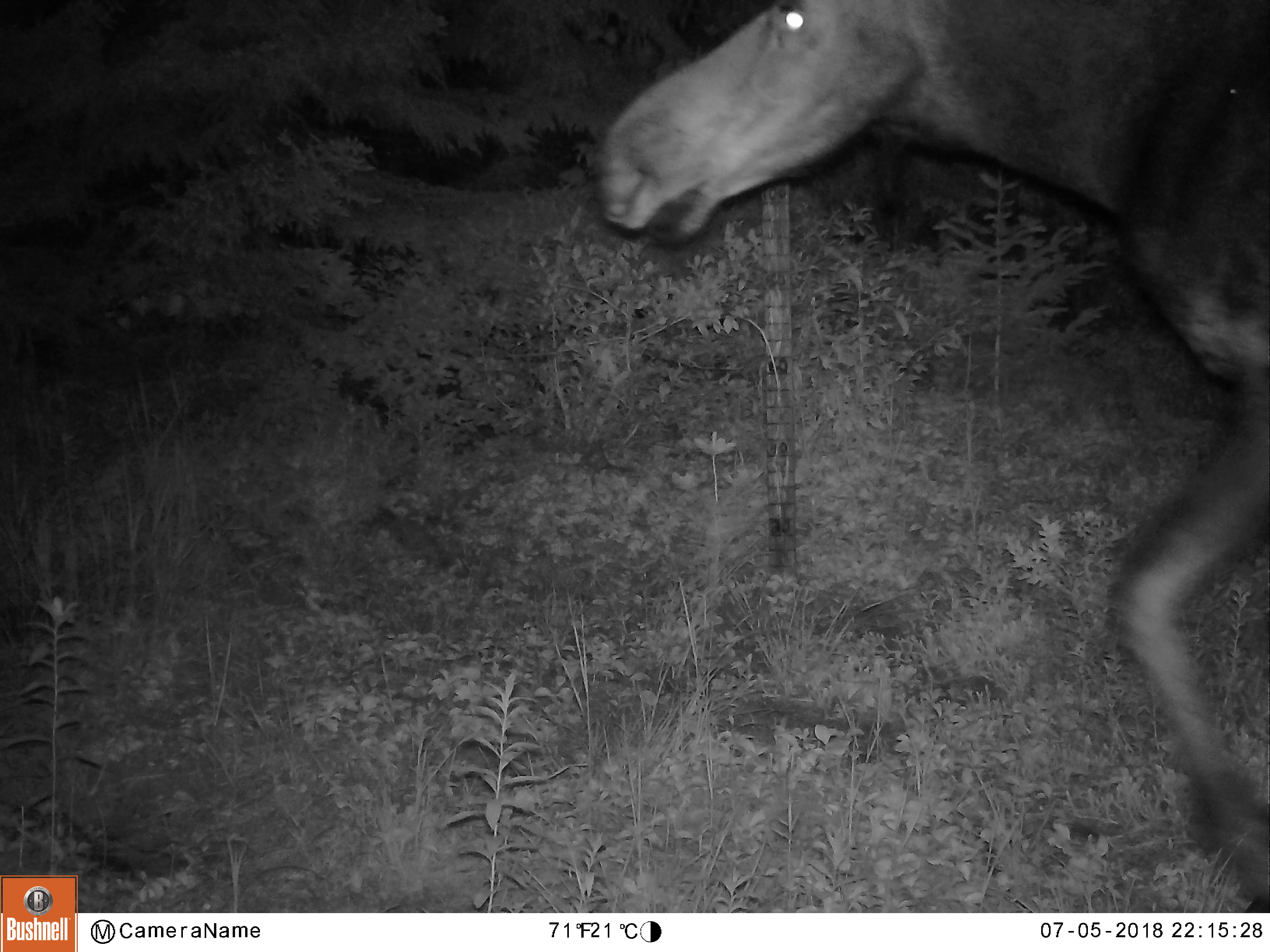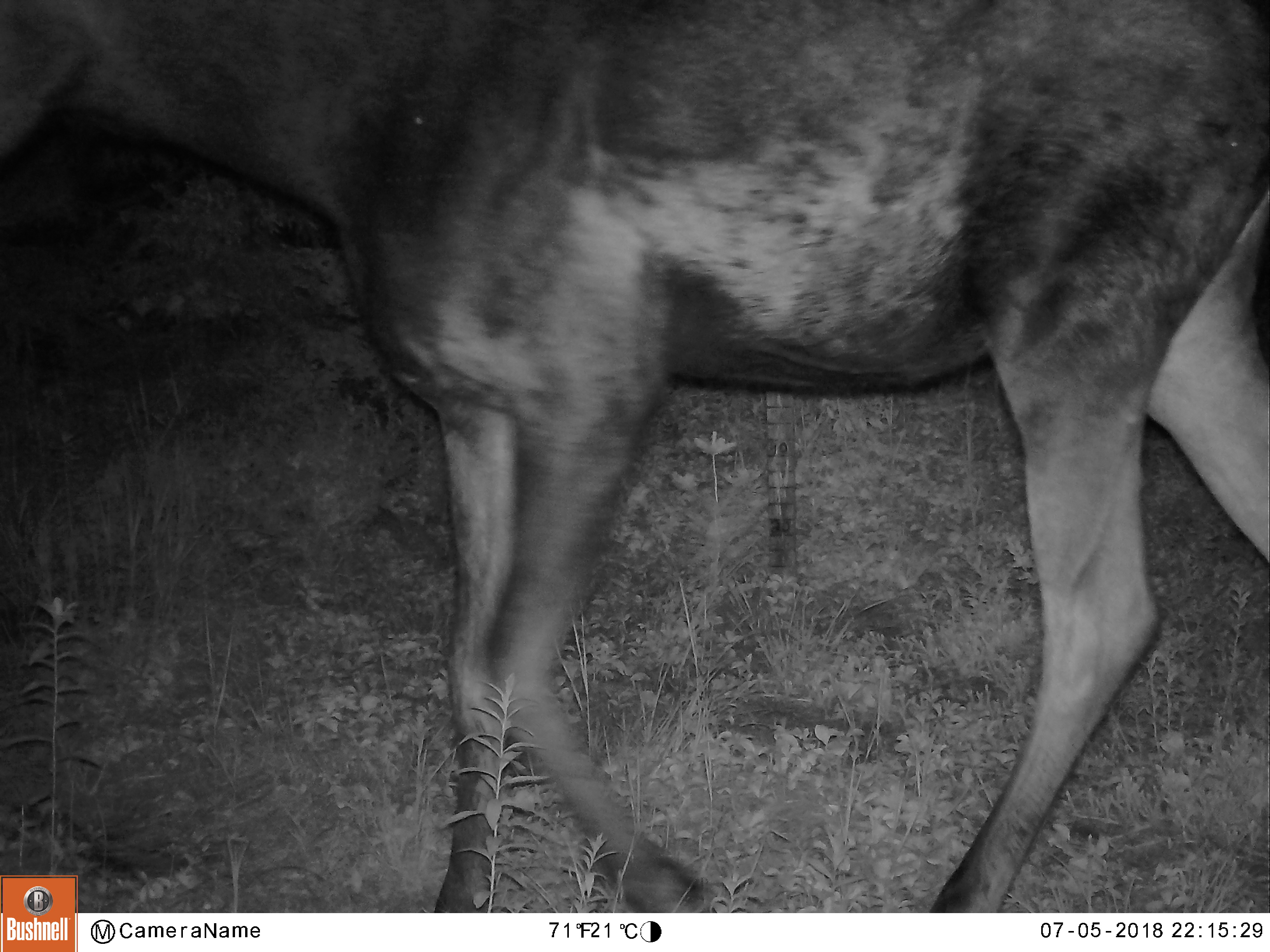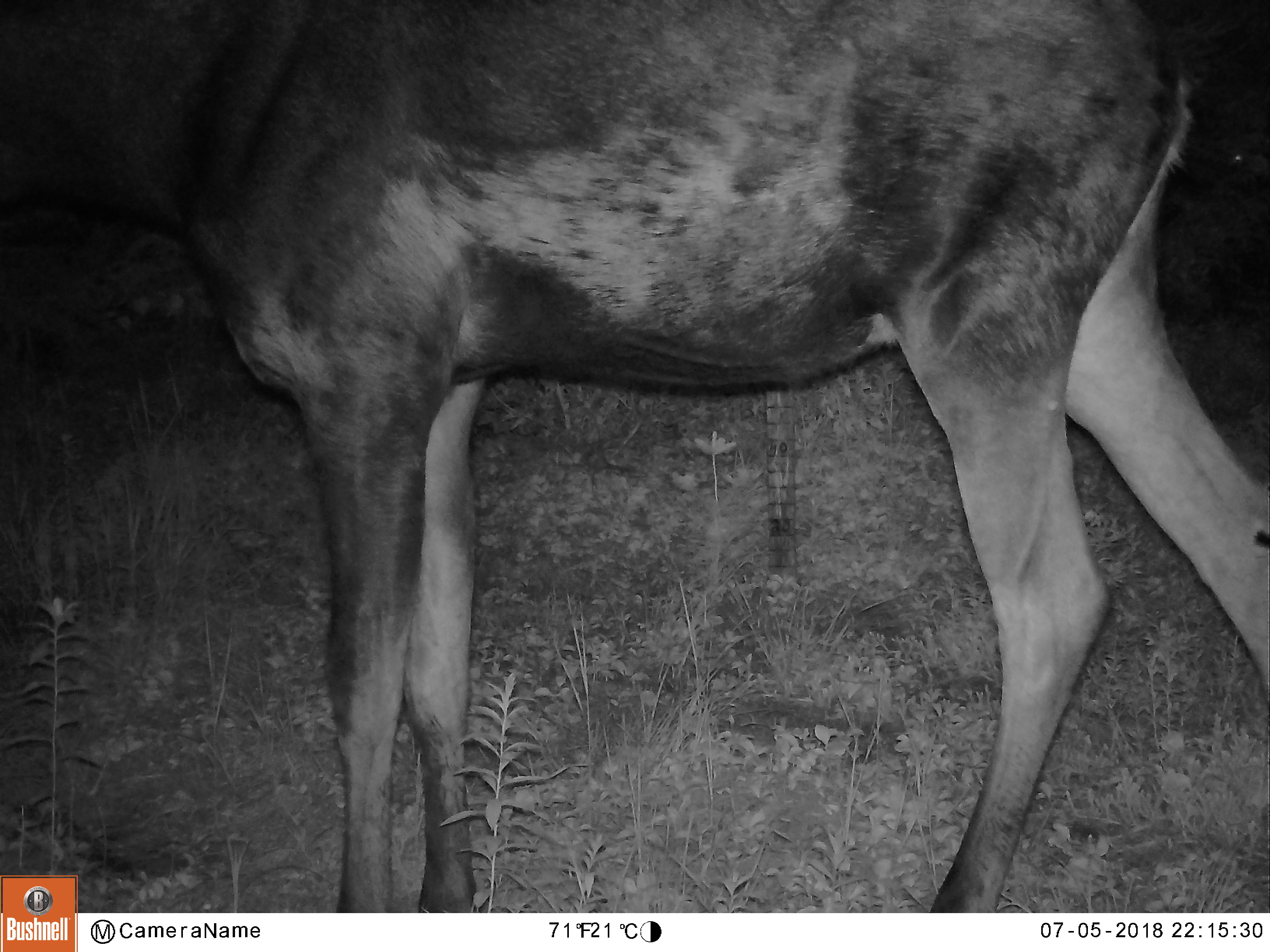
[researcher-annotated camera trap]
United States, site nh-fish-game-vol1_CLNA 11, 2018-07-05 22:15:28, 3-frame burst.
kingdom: Animalia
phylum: Chordata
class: Mammalia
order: Artiodactyla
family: Cervidae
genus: Alces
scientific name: Alces alces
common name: moose